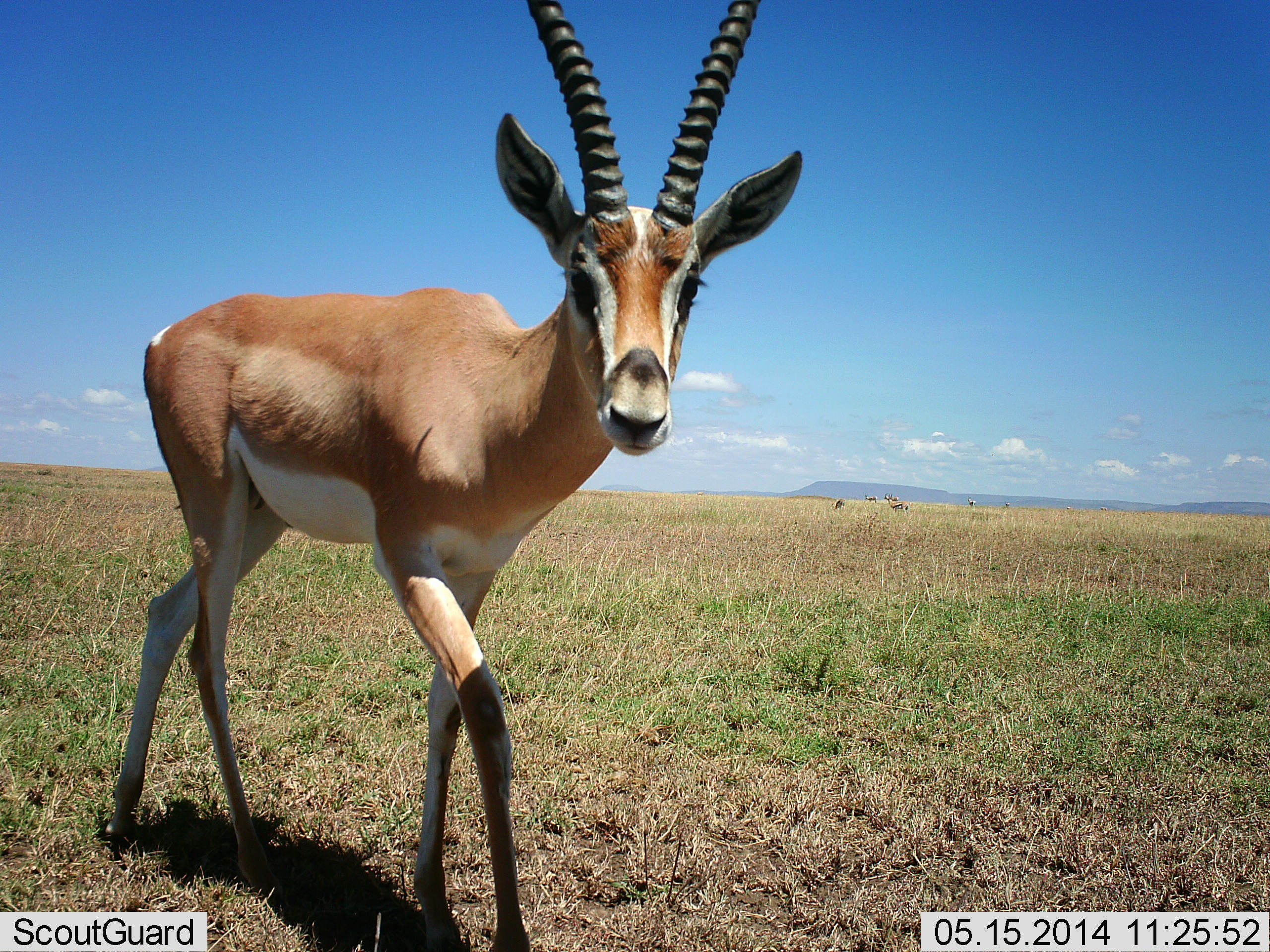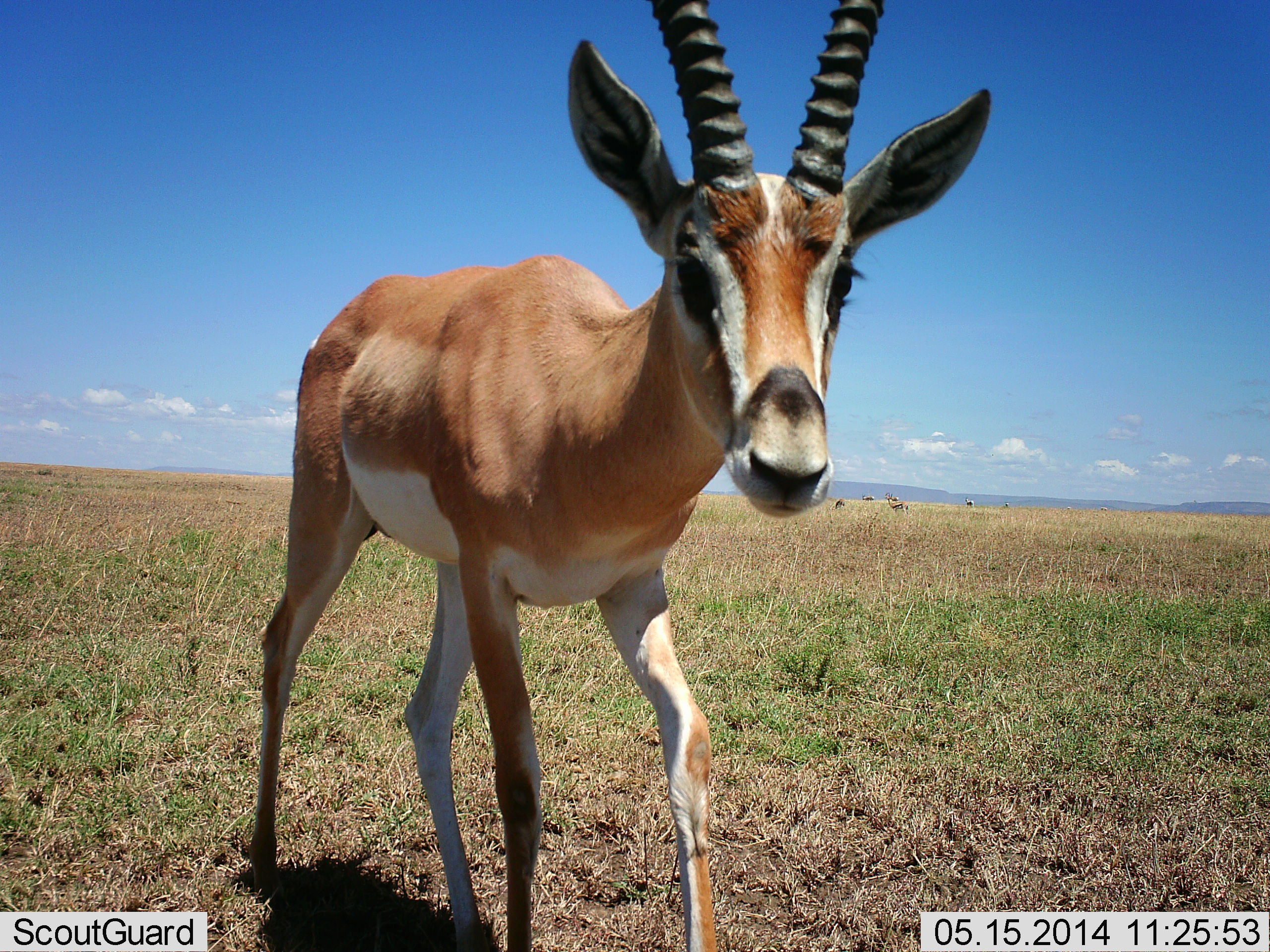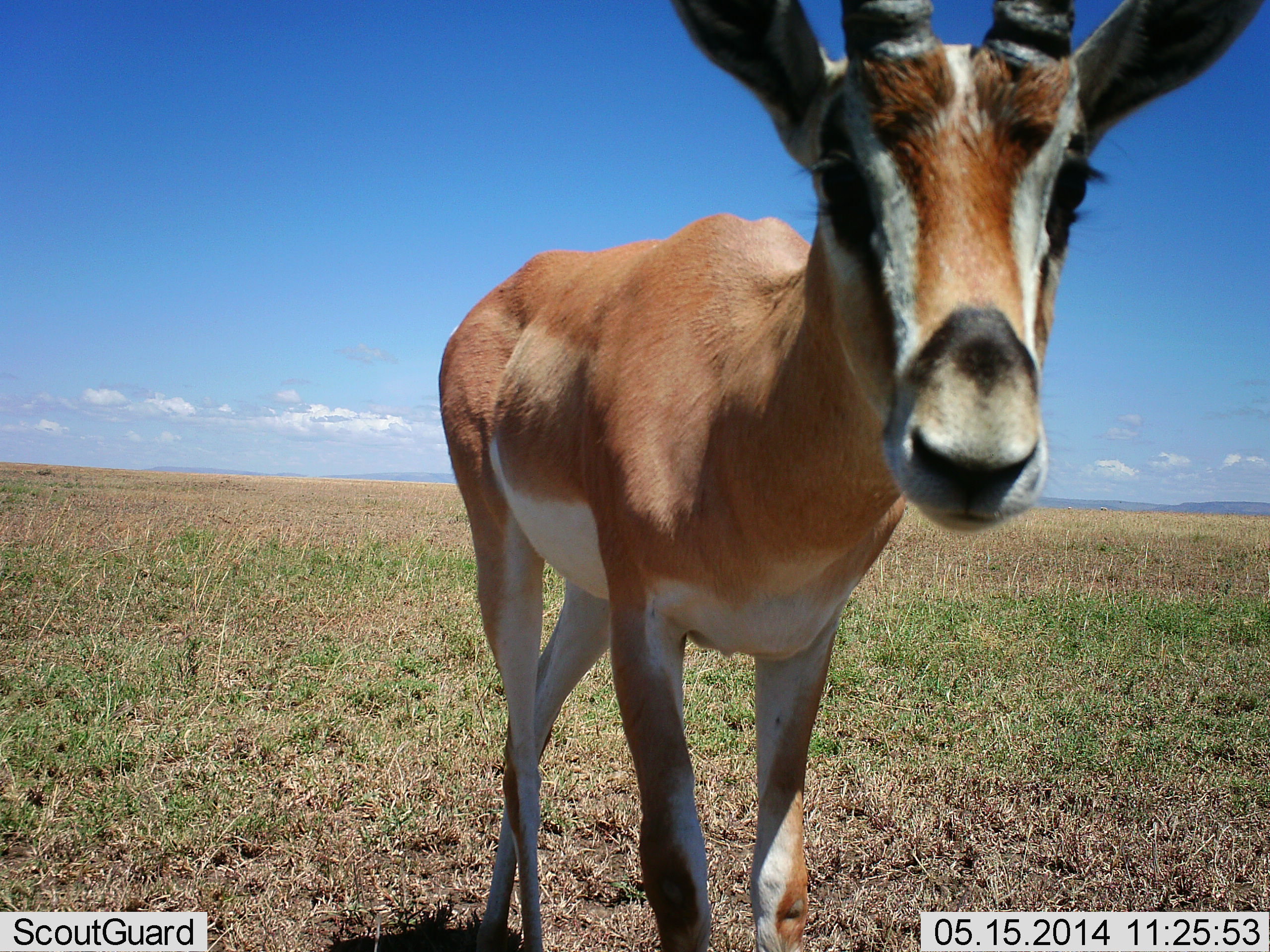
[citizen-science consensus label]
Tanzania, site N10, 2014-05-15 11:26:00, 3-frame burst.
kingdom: Animalia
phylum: Chordata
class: Mammalia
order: Artiodactyla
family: Bovidae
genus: Nanger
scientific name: Nanger granti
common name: grant's gazelle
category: gazellegrants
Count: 1.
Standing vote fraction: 50%.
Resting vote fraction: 10%.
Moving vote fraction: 50%.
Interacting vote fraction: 10%.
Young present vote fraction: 0%.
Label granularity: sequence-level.